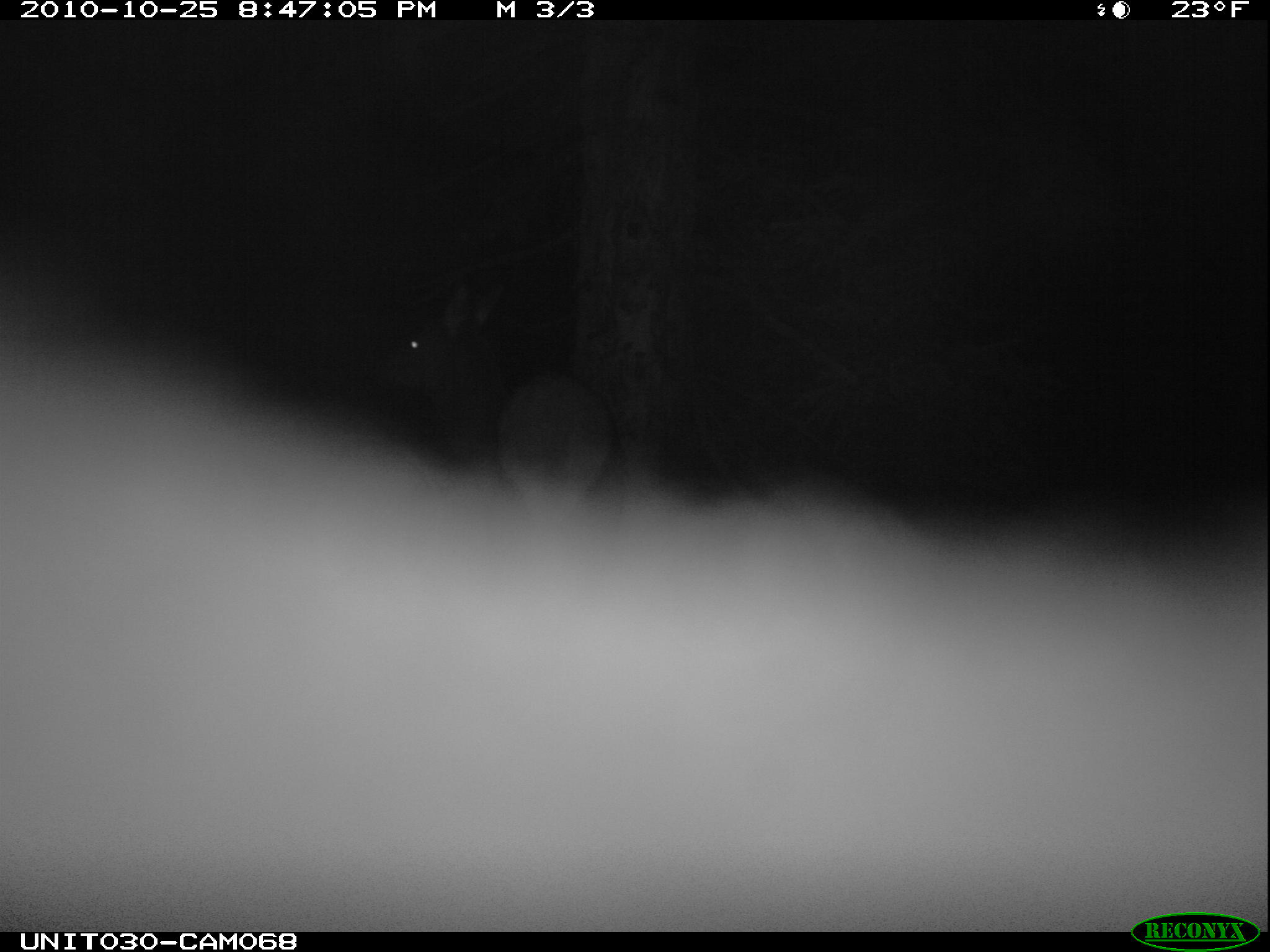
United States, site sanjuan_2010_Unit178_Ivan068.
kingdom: Animalia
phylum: Chordata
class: Mammalia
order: Artiodactyla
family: Cervidae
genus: Cervus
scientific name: Cervus elaphus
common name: red deer